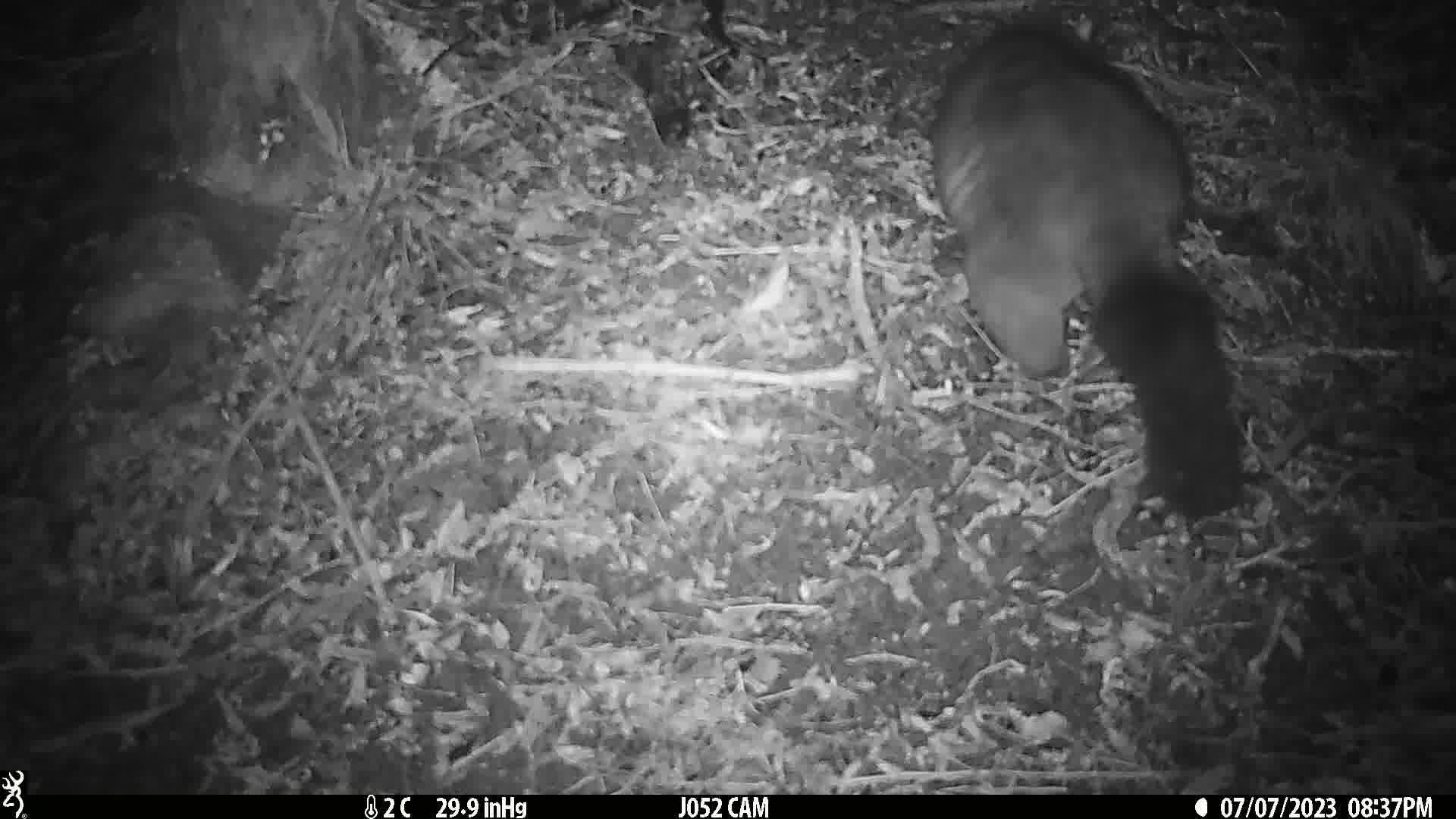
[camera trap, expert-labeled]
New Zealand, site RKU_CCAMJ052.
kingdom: Animalia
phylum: Chordata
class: Mammalia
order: Diprotodontia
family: Phalangeridae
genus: Trichosurus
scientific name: Trichosurus vulpecula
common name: common brushtail possum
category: possum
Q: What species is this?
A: Possum (common brushtail possum) (Trichosurus vulpecula).